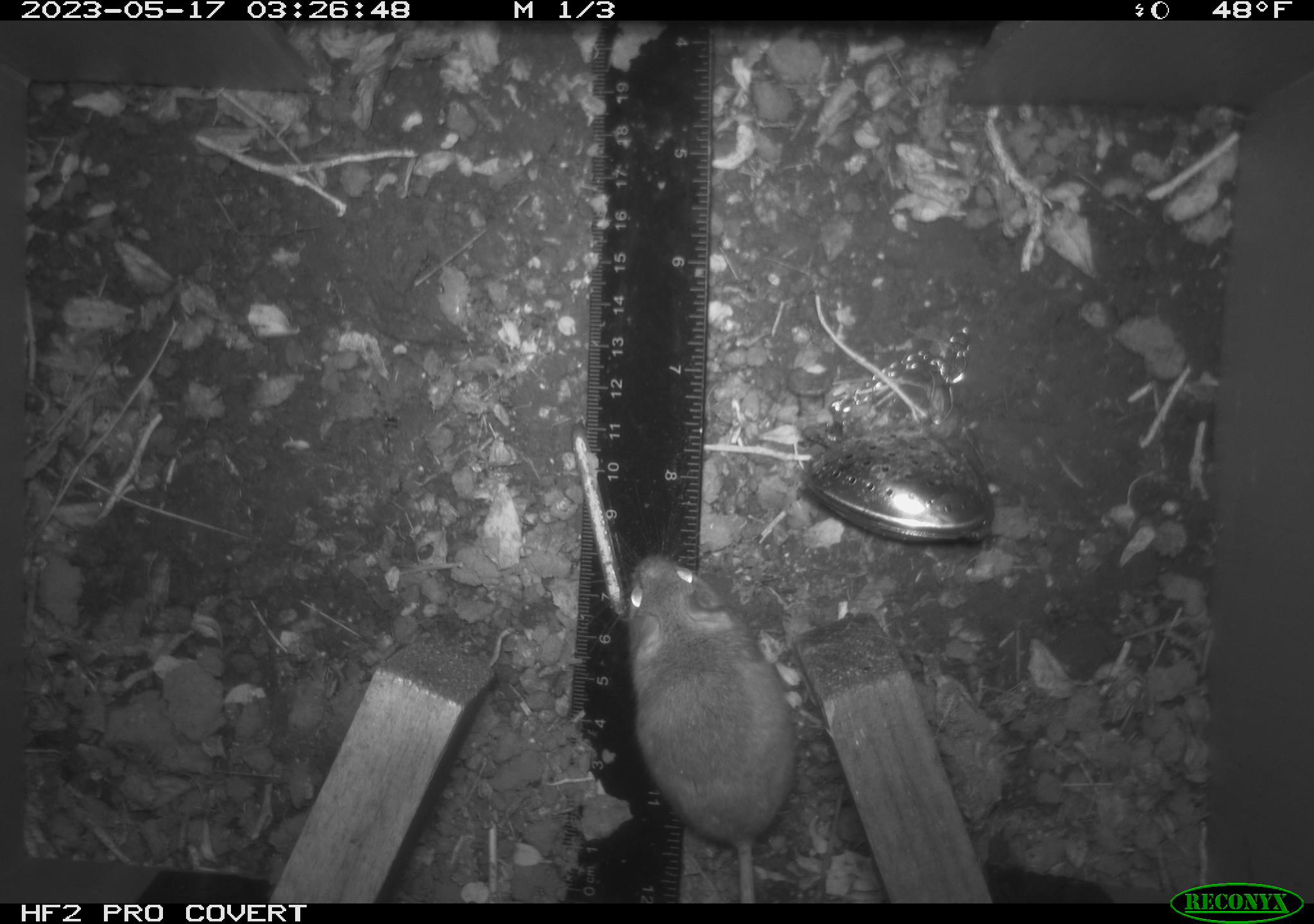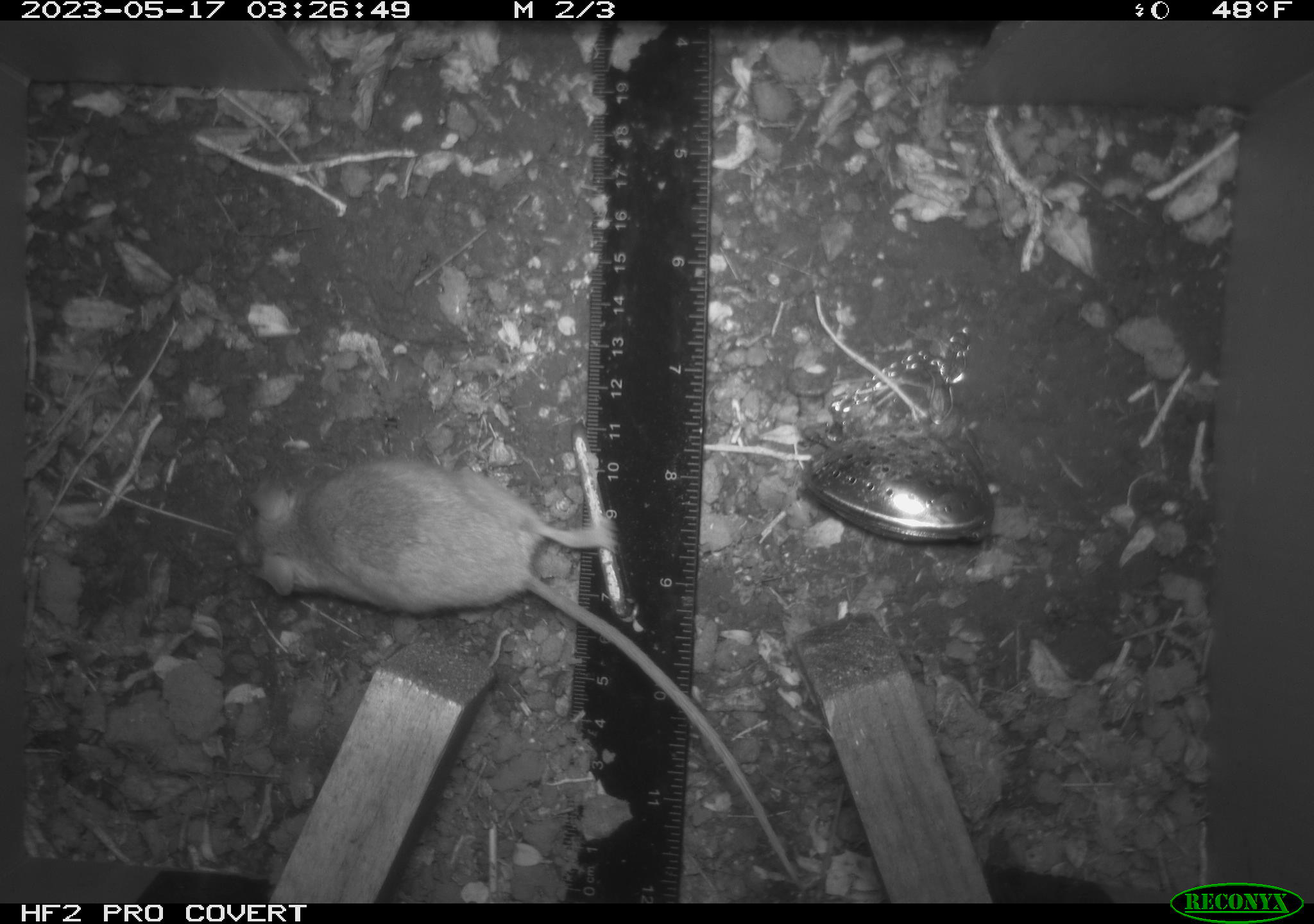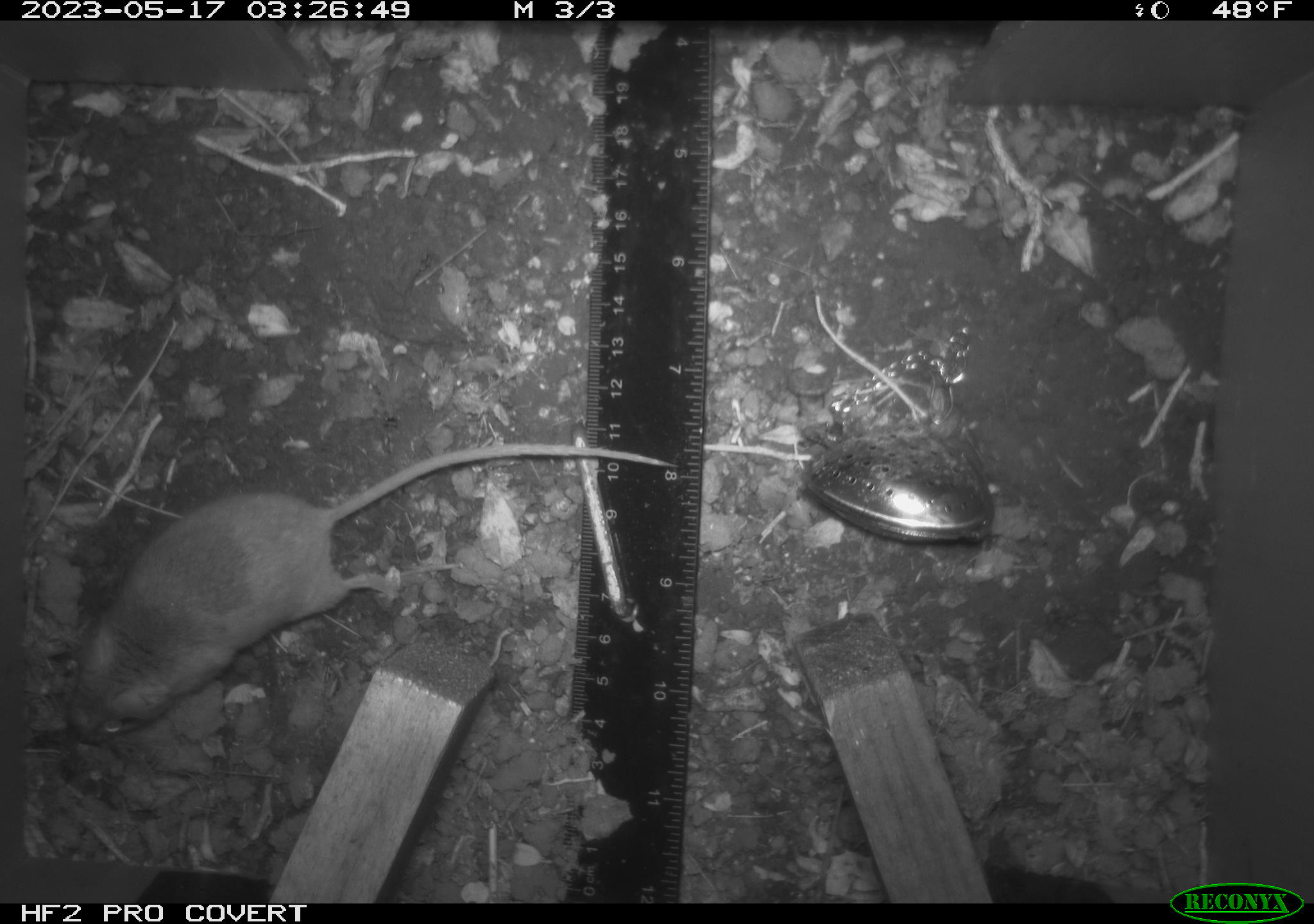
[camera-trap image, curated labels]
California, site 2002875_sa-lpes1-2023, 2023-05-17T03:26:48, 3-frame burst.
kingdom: Animalia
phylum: Chordata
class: Mammalia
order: Rodentia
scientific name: Rodentia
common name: mouse species